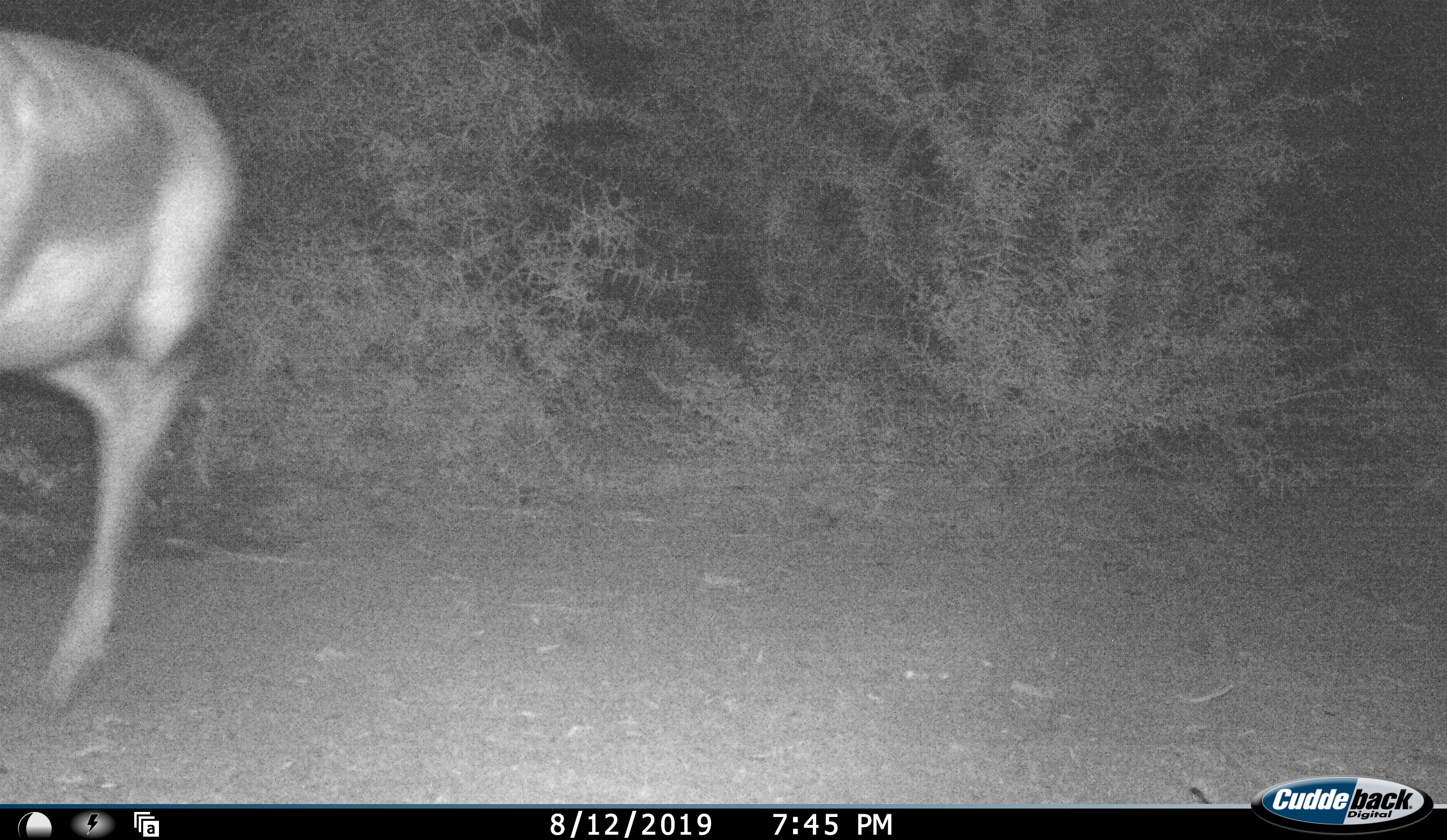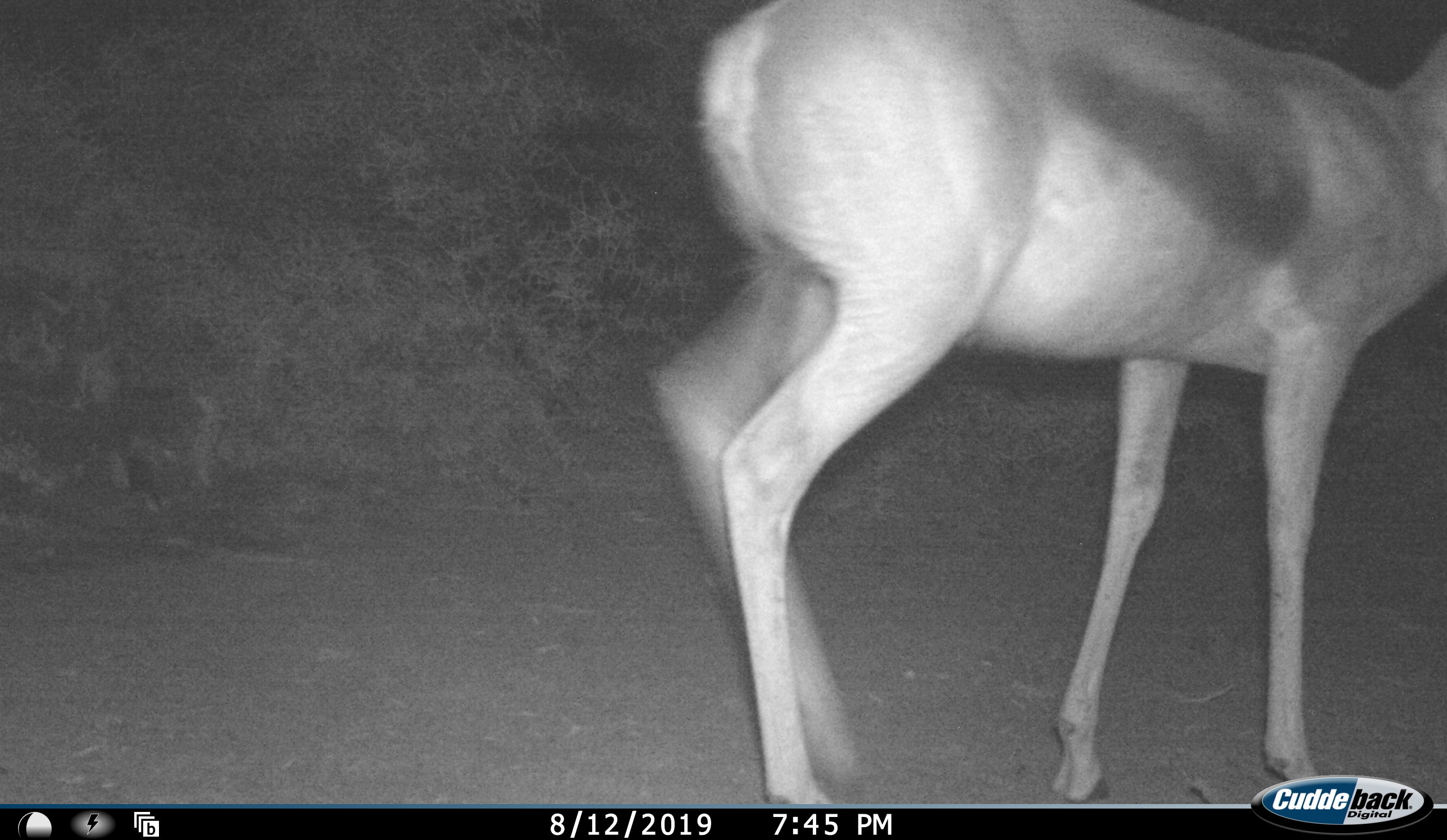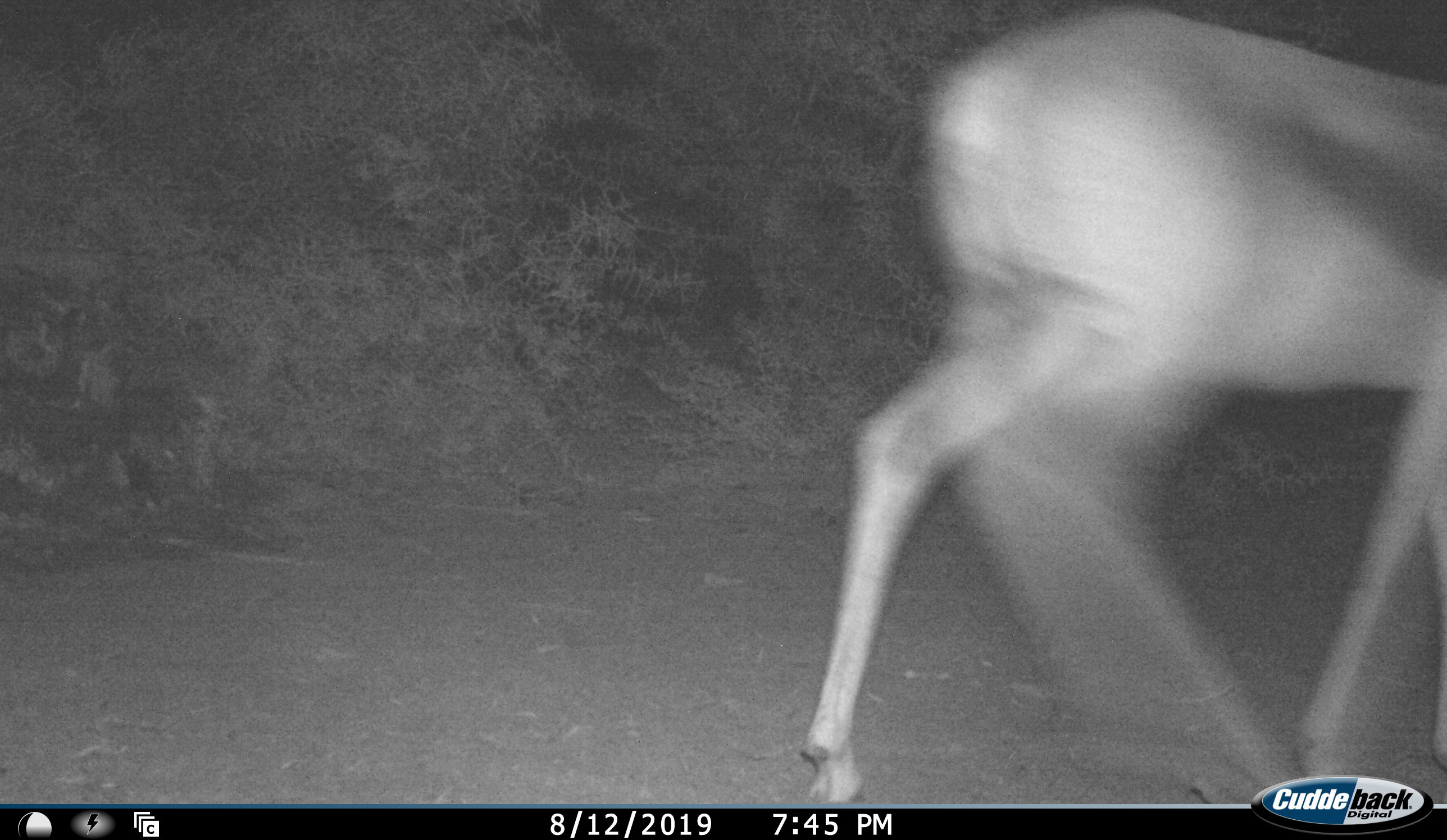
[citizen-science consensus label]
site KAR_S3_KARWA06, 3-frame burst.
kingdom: Animalia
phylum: Chordata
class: Mammalia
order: Artiodactyla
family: Bovidae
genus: Antidorcas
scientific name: Antidorcas marsupialis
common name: springbok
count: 1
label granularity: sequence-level